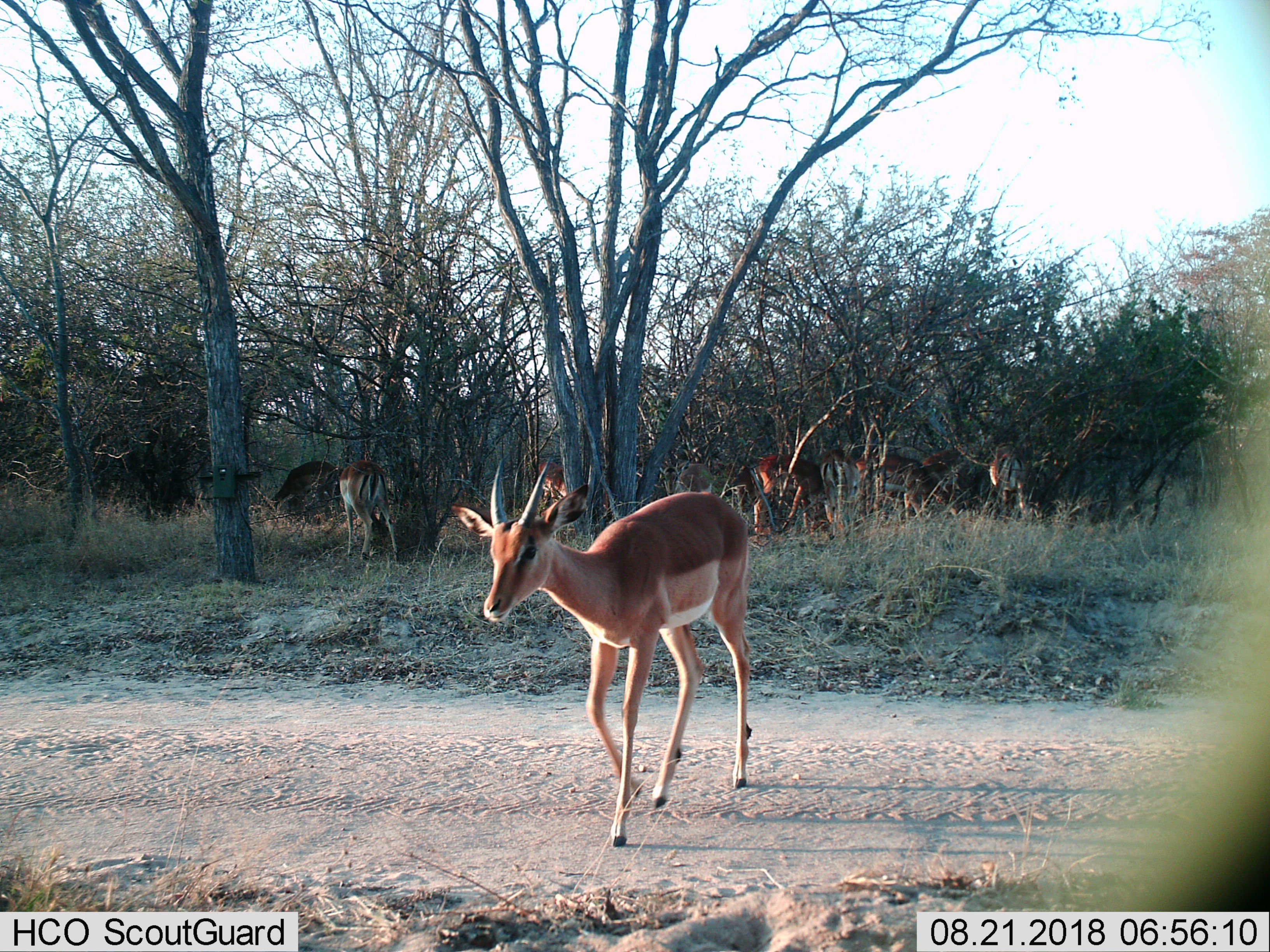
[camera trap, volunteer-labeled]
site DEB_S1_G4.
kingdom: Animalia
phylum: Chordata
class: Mammalia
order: Artiodactyla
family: Bovidae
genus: Aepyceros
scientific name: Aepyceros melampus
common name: impala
Impala (Aepyceros melampus), count 10. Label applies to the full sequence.